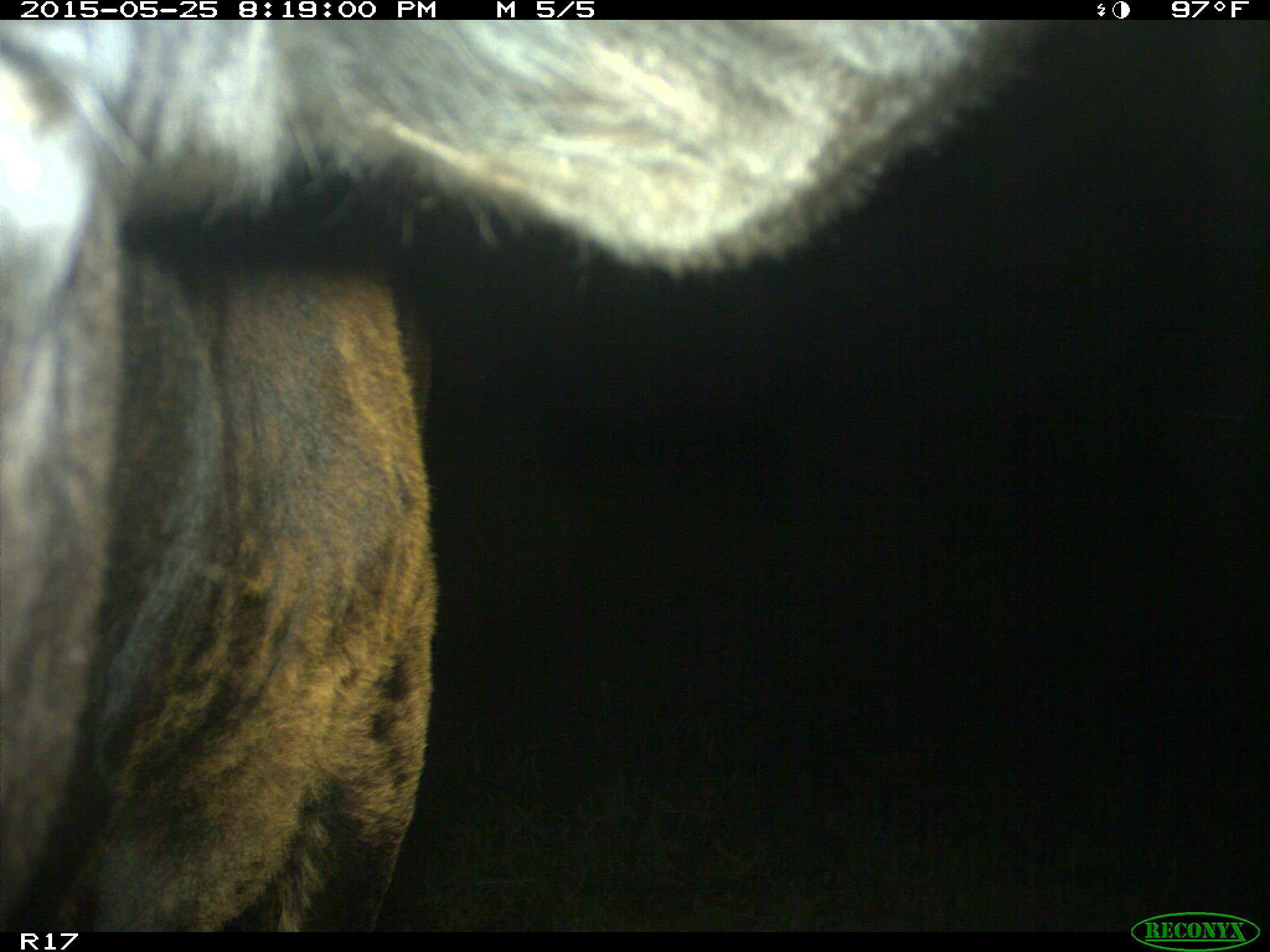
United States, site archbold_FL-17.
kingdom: Animalia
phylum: Chordata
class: Mammalia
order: Artiodactyla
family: Bovidae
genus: Bos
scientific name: Bos taurus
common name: domestic cow